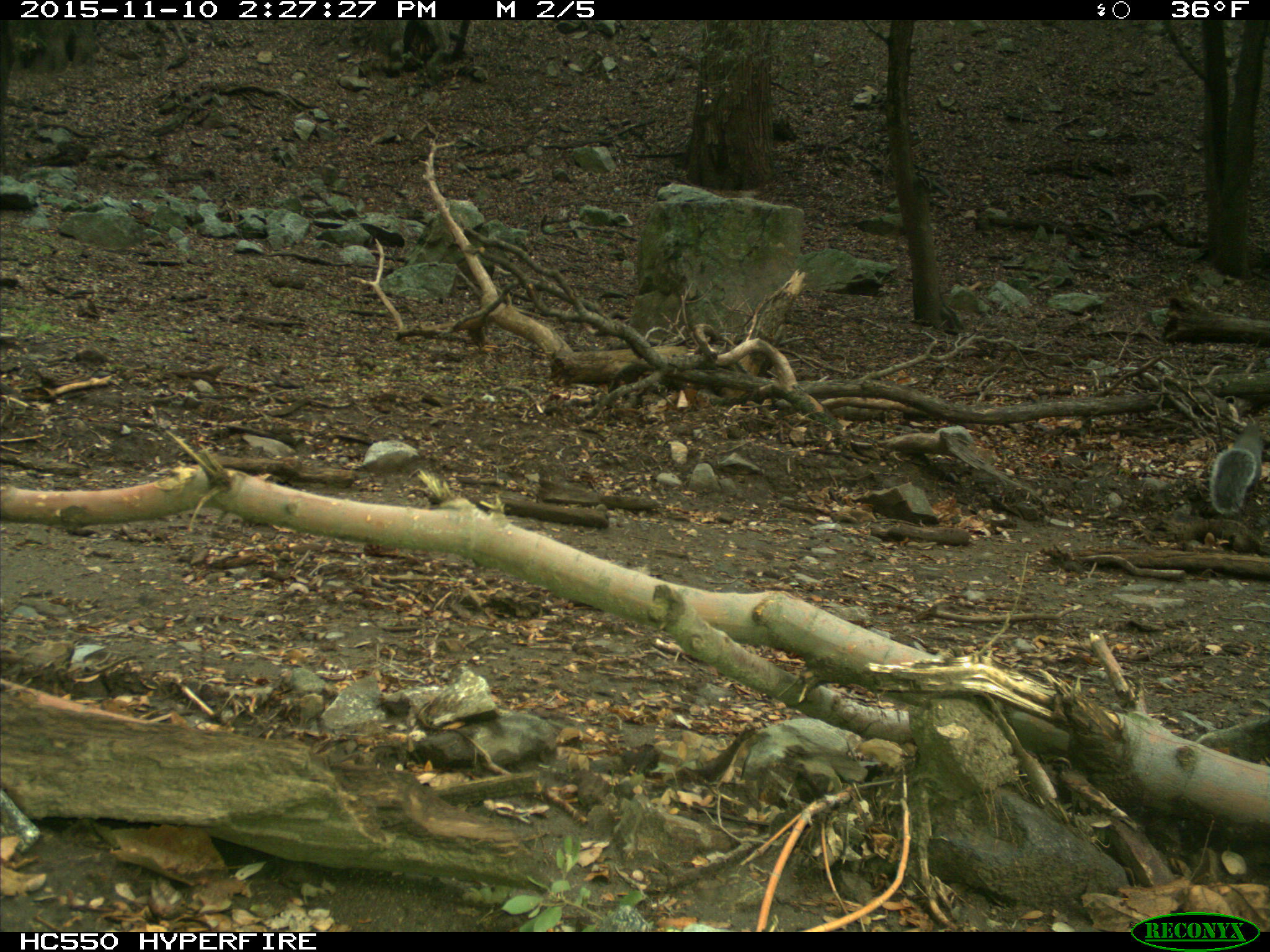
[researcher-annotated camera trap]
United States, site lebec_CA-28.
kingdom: Animalia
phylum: Chordata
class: Mammalia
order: Rodentia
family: Sciuridae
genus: Sciurus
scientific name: Sciurus carolinensis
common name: eastern gray squirrel